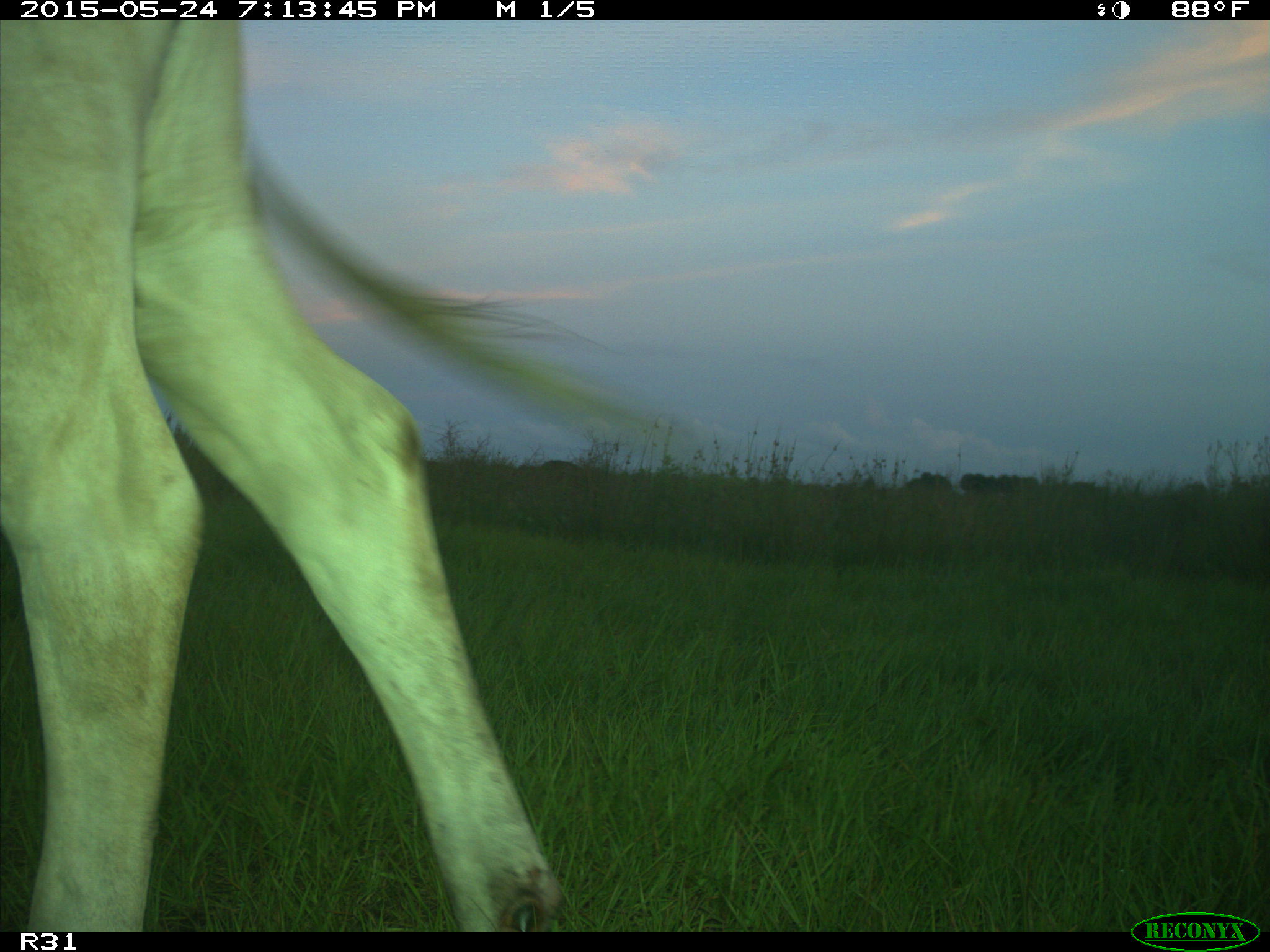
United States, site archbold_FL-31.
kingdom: Animalia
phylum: Chordata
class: Mammalia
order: Artiodactyla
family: Bovidae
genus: Bos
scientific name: Bos taurus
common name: domestic cow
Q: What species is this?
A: Bos taurus (domestic cow).